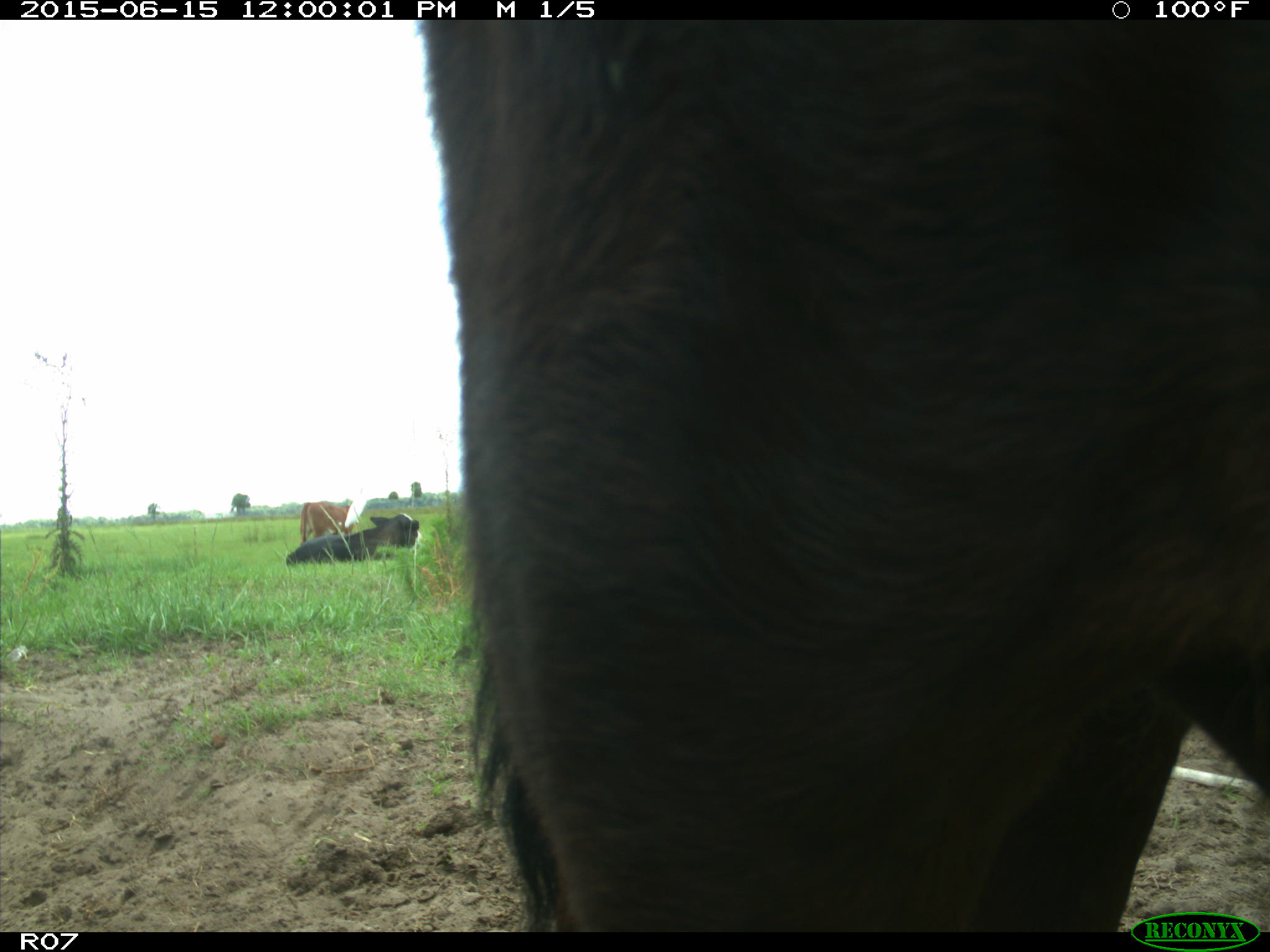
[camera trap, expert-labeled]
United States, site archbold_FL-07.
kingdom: Animalia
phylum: Chordata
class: Mammalia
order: Artiodactyla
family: Bovidae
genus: Bos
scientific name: Bos taurus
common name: domestic cow